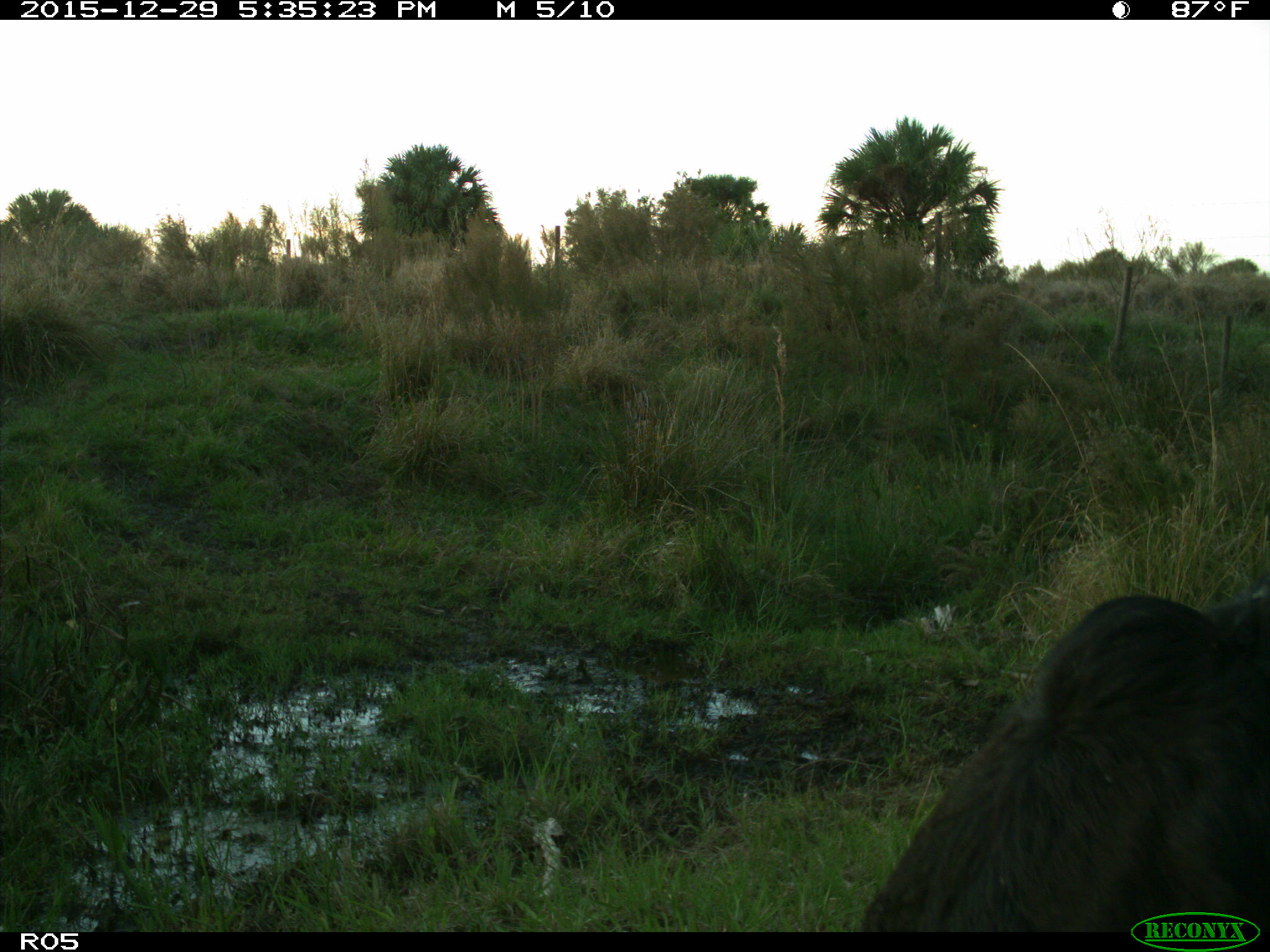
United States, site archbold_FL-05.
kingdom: Animalia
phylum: Chordata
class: Mammalia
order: Artiodactyla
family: Bovidae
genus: Bos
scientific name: Bos taurus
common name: domestic cow